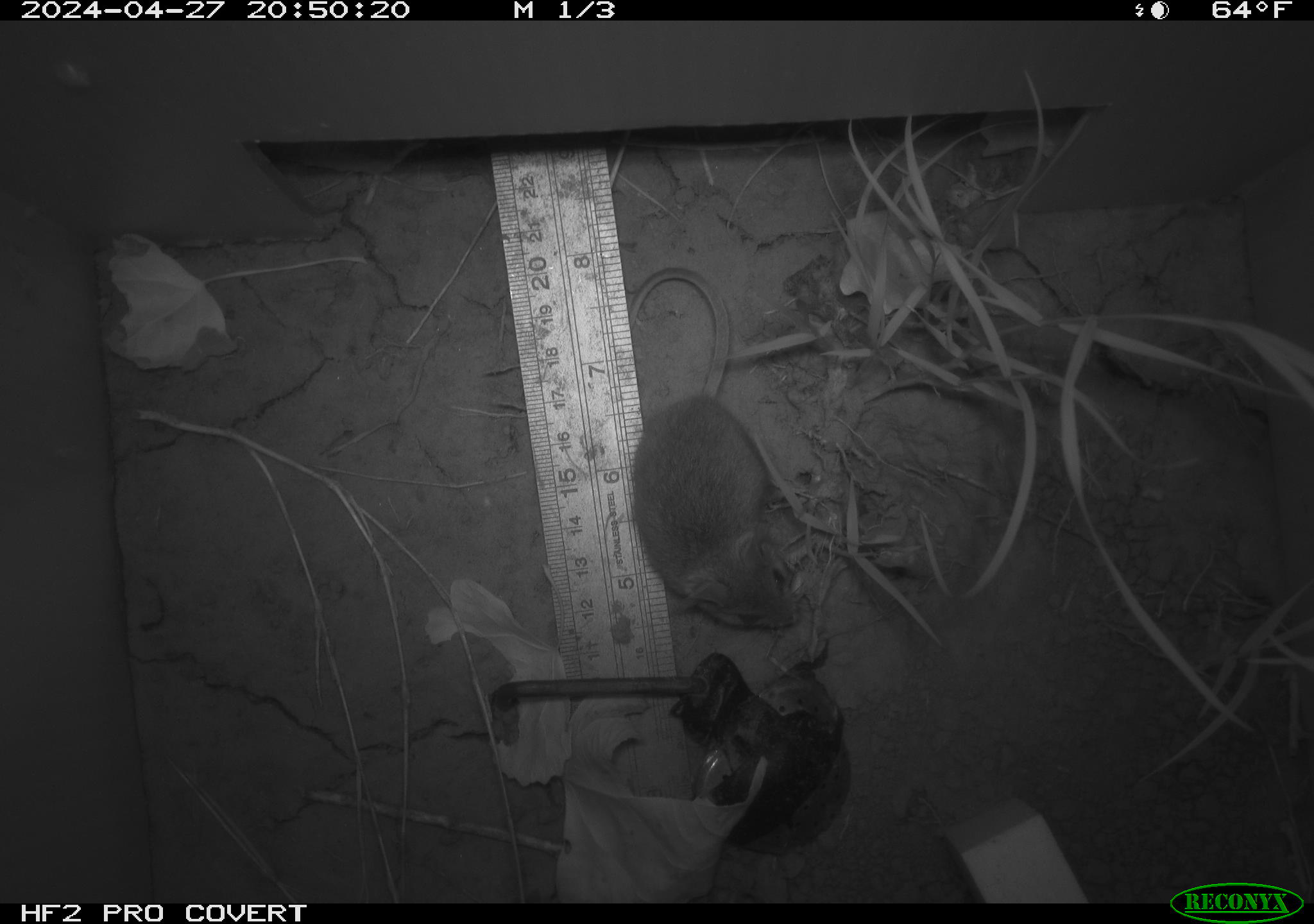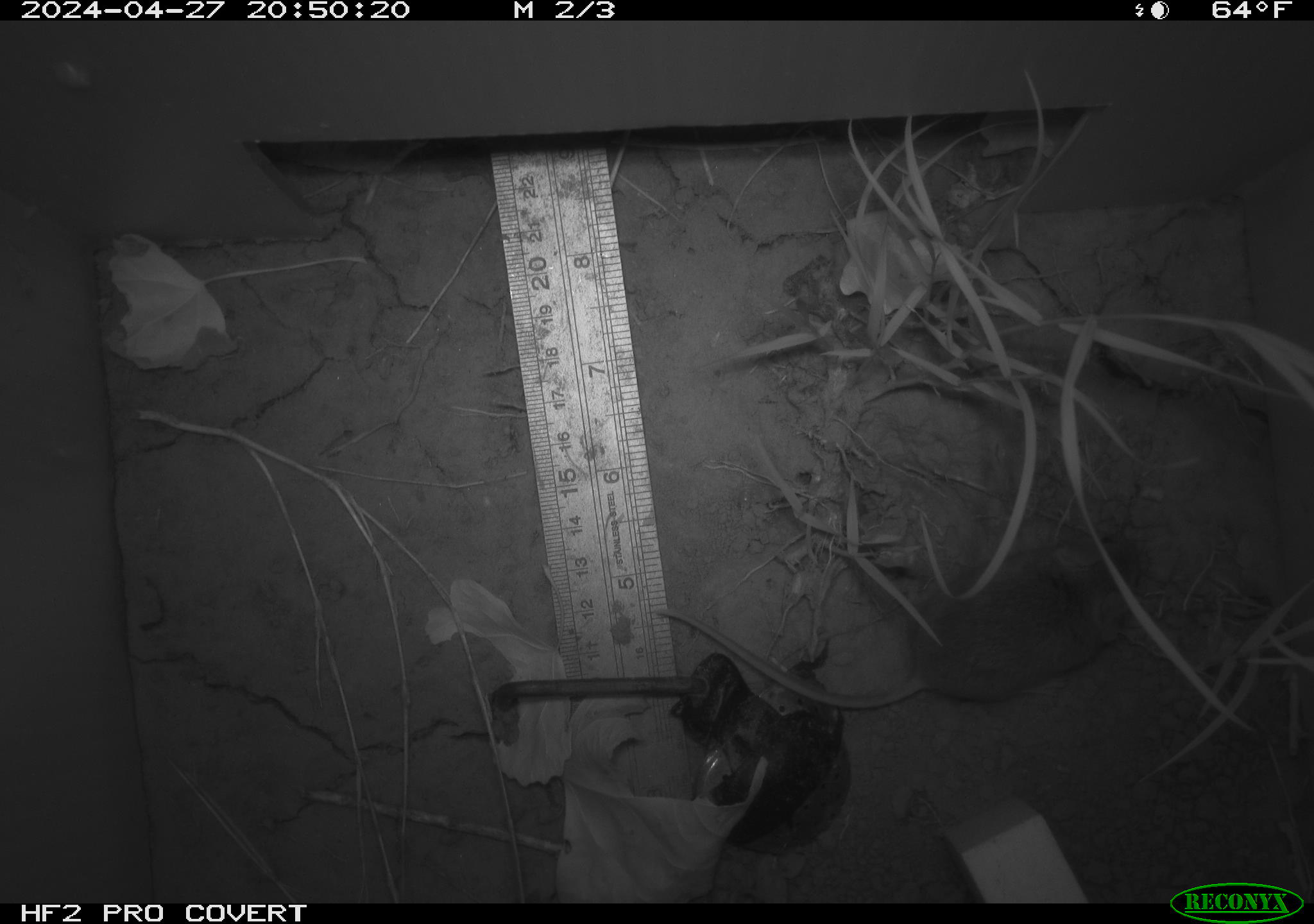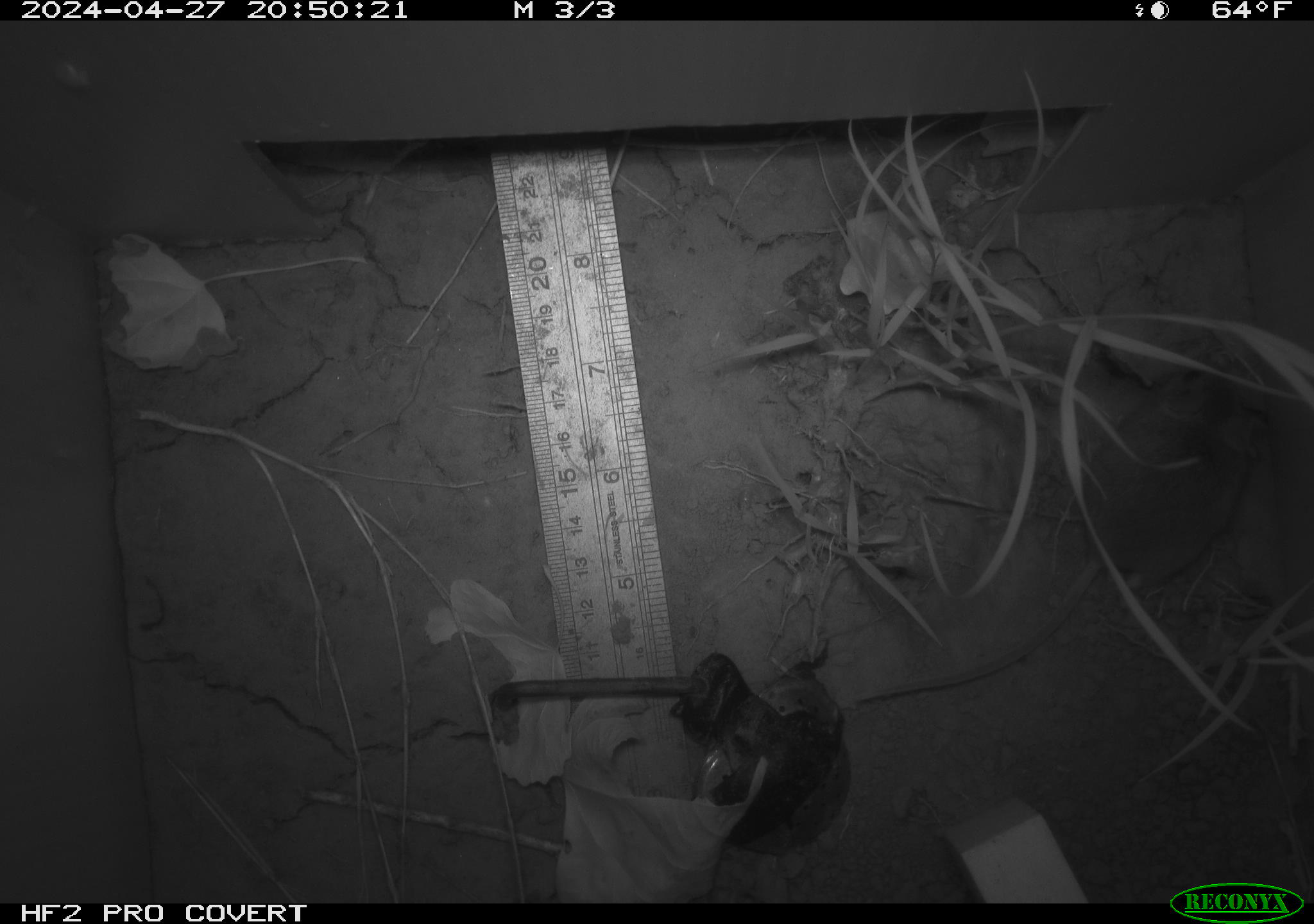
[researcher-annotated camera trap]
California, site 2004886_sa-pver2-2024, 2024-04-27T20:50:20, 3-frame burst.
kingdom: Animalia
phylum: Chordata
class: Mammalia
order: Rodentia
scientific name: Rodentia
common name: mouse species